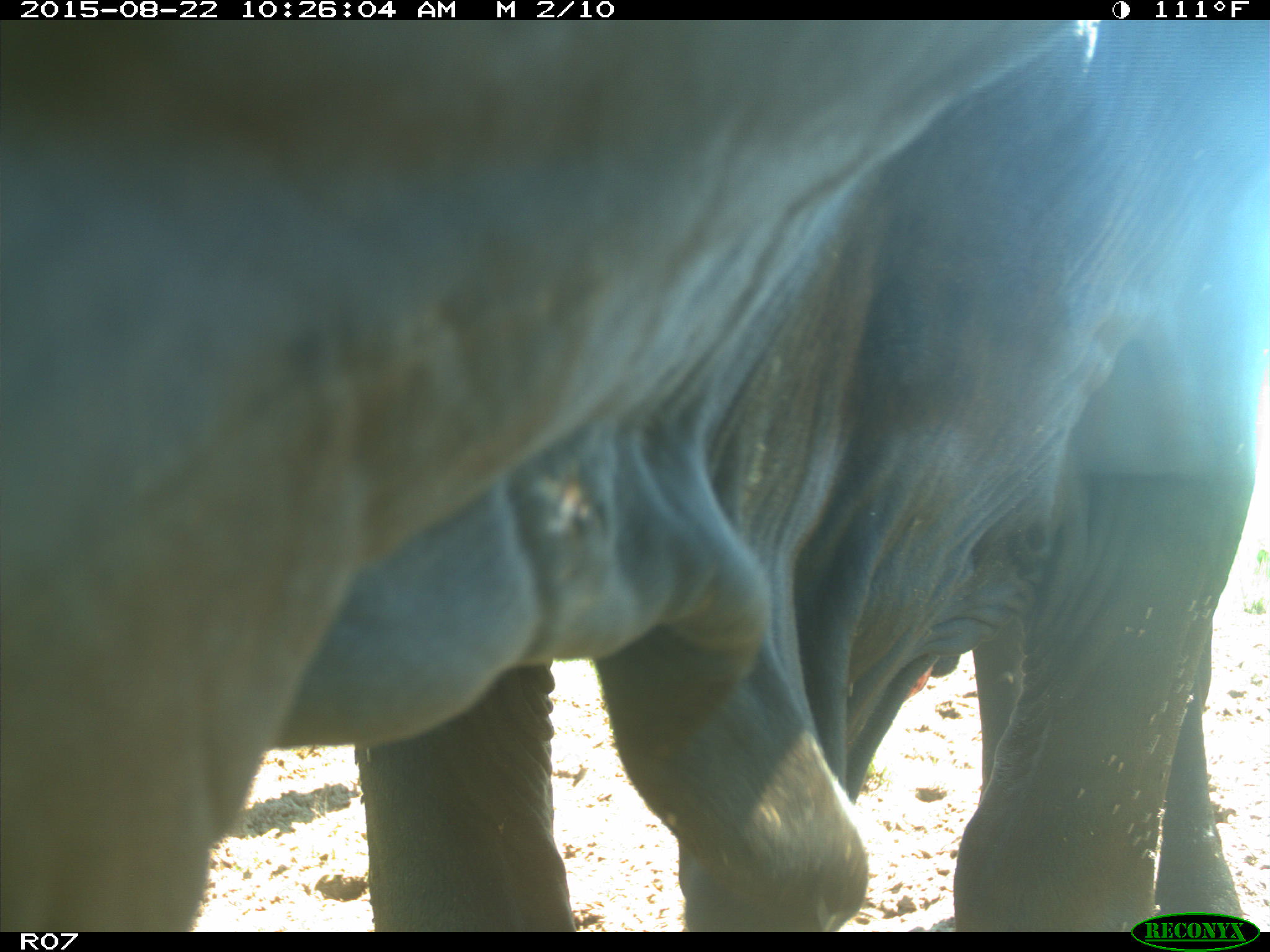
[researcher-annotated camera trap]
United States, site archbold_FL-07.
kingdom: Animalia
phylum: Chordata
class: Mammalia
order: Artiodactyla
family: Bovidae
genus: Bos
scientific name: Bos taurus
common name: domestic cow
Bos taurus (domestic cow).